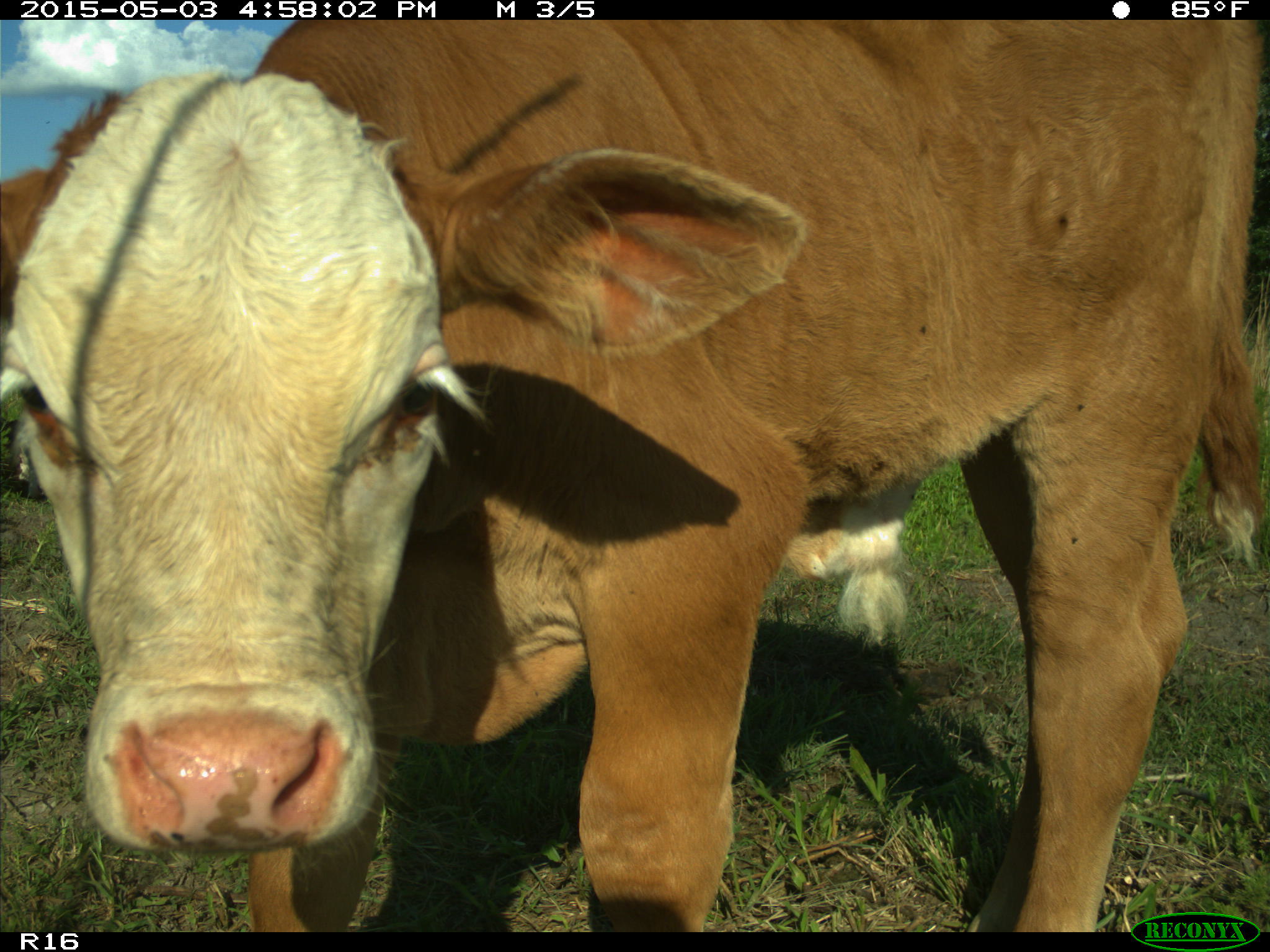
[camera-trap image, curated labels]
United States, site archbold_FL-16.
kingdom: Animalia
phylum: Chordata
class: Mammalia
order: Artiodactyla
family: Bovidae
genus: Bos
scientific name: Bos taurus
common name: domestic cow